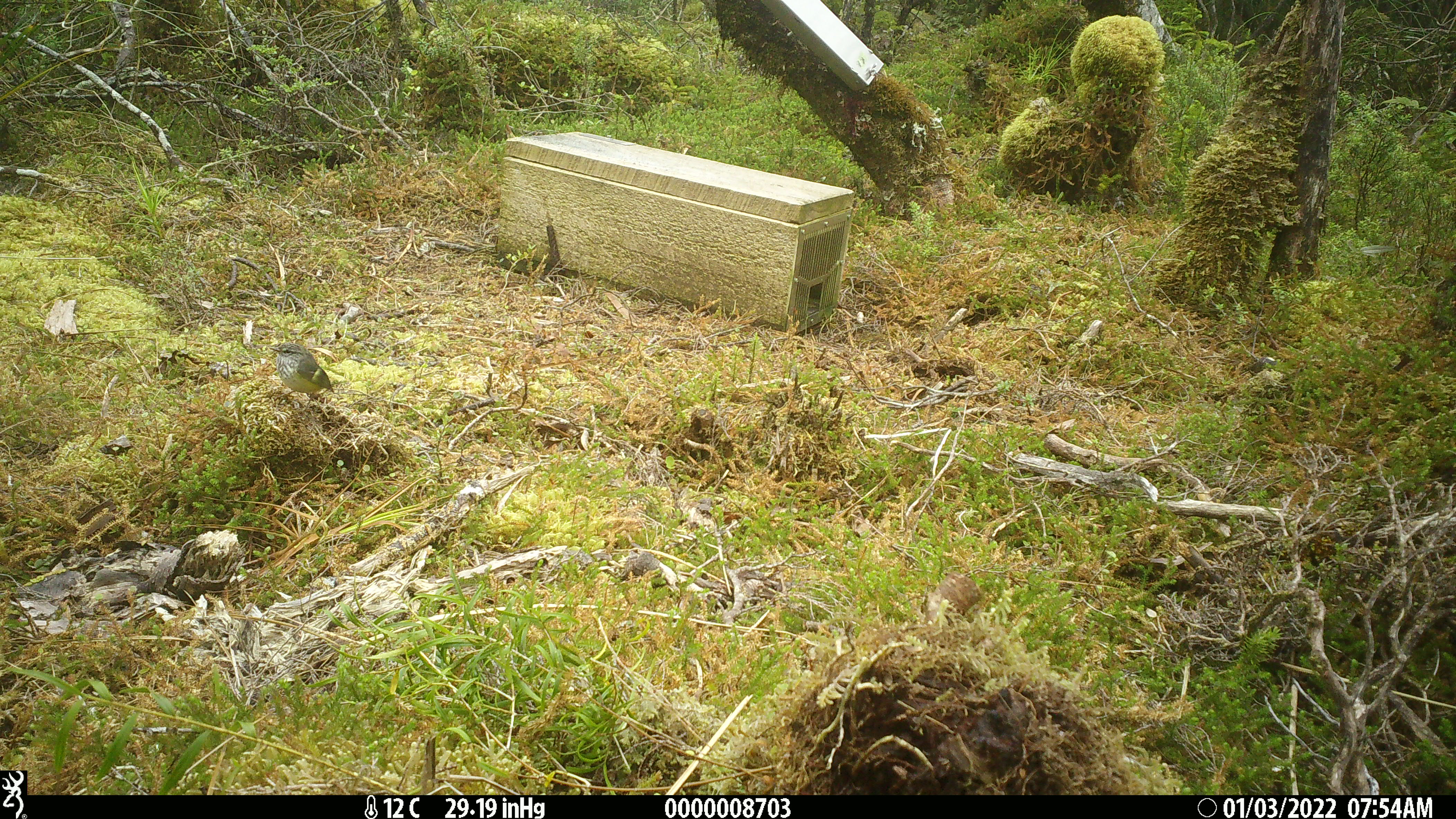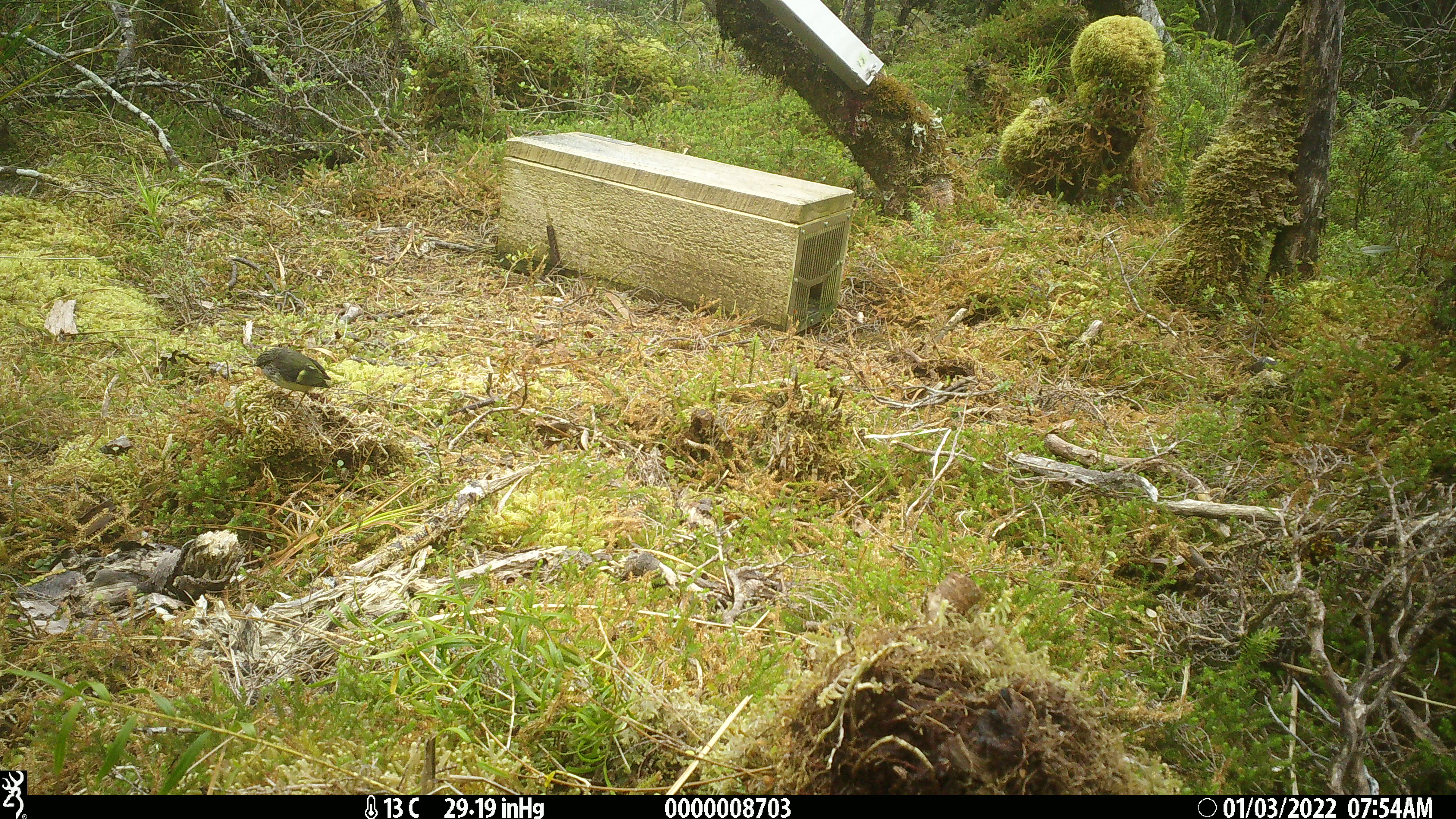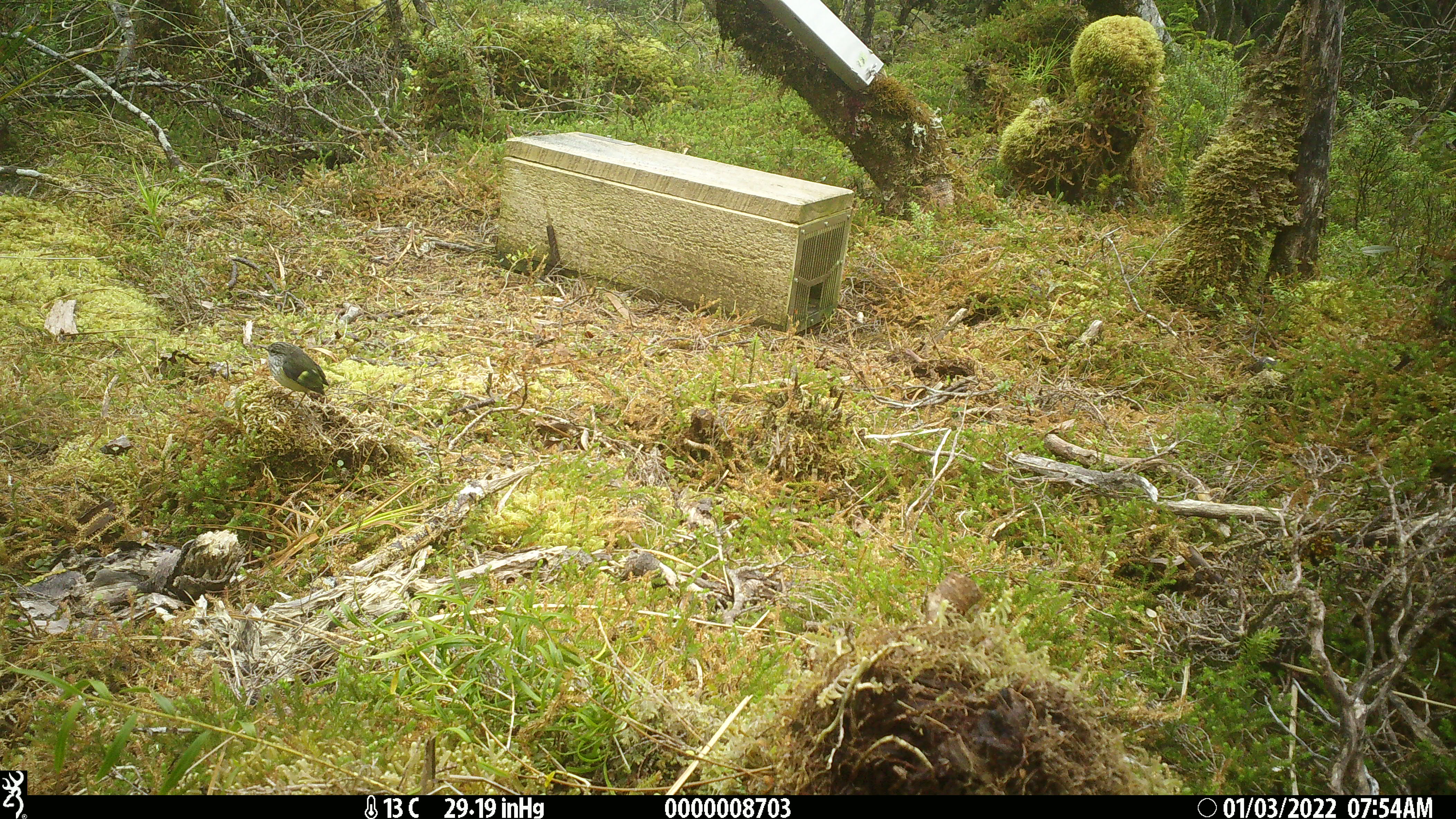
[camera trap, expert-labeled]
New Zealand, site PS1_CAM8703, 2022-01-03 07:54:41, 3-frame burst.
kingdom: Animalia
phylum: Chordata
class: Aves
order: Passeriformes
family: Acanthisittidae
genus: Acanthisitta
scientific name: Acanthisitta chloris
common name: rifleman